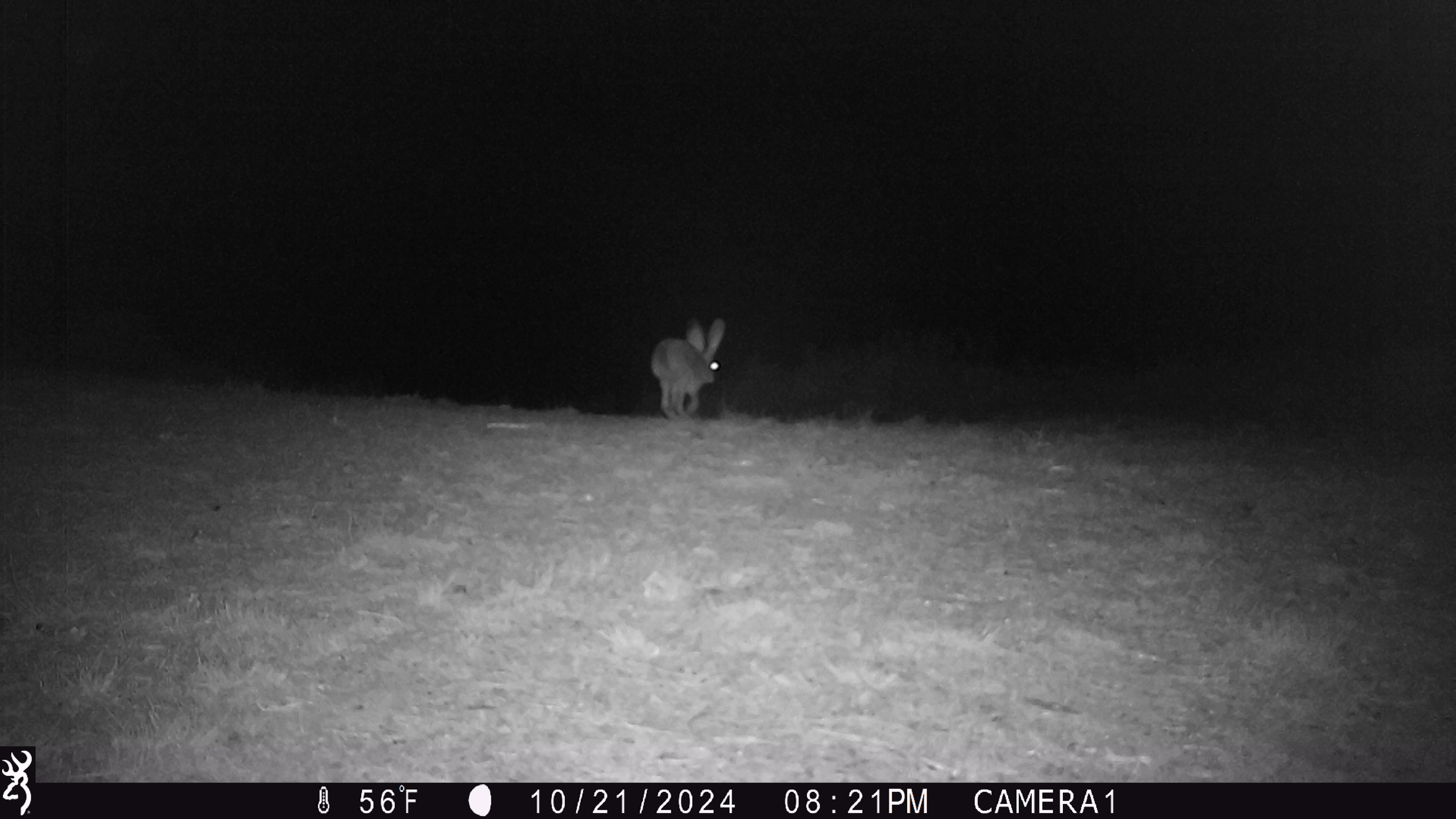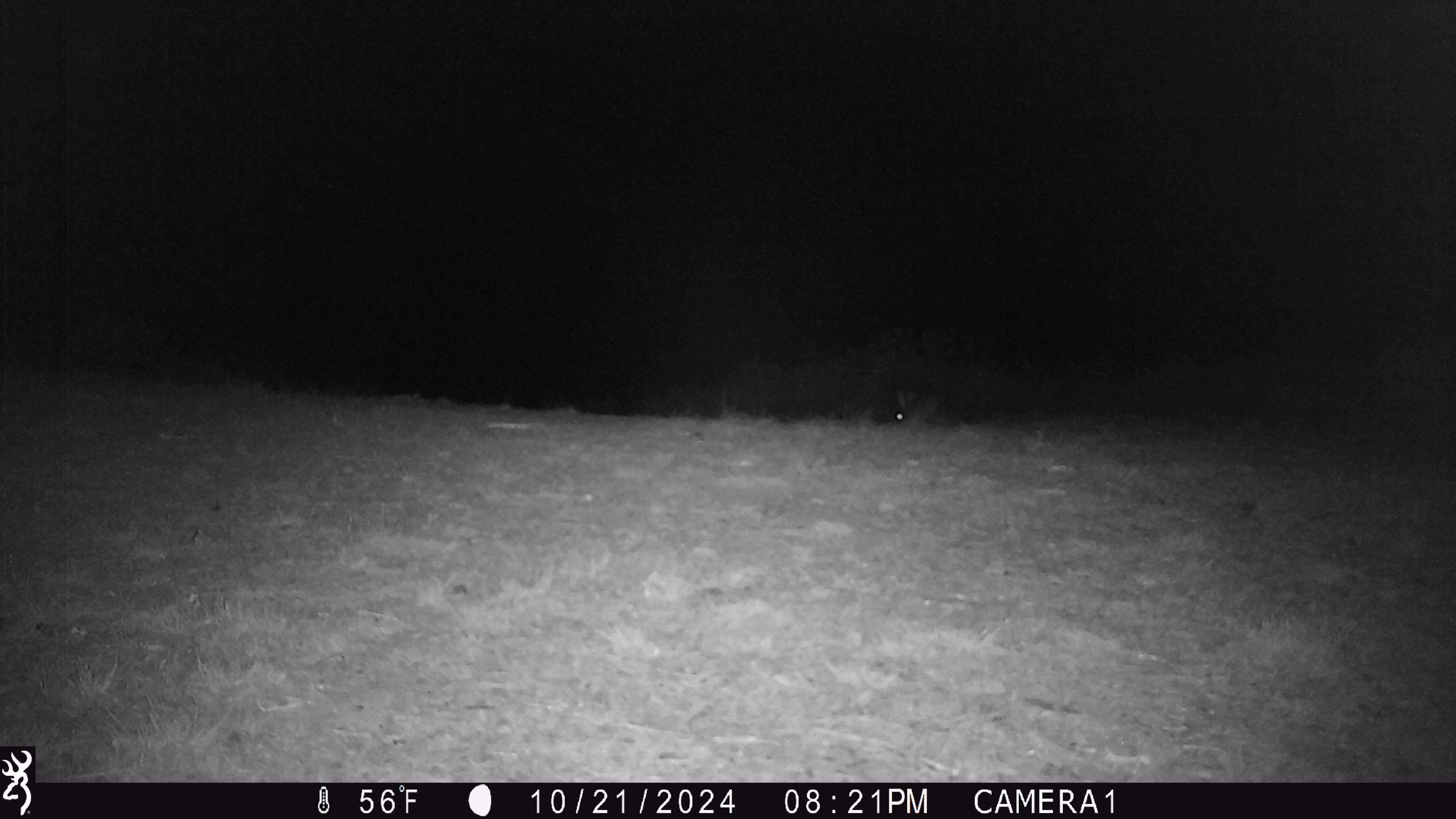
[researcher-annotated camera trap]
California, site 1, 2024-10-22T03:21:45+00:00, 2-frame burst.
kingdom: Animalia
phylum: Chordata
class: Mammalia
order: Lagomorpha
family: Leporidae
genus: Lepus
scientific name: Lepus californicus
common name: black-tailed jackrabbit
Black-tailed jackrabbit (Lepus californicus).